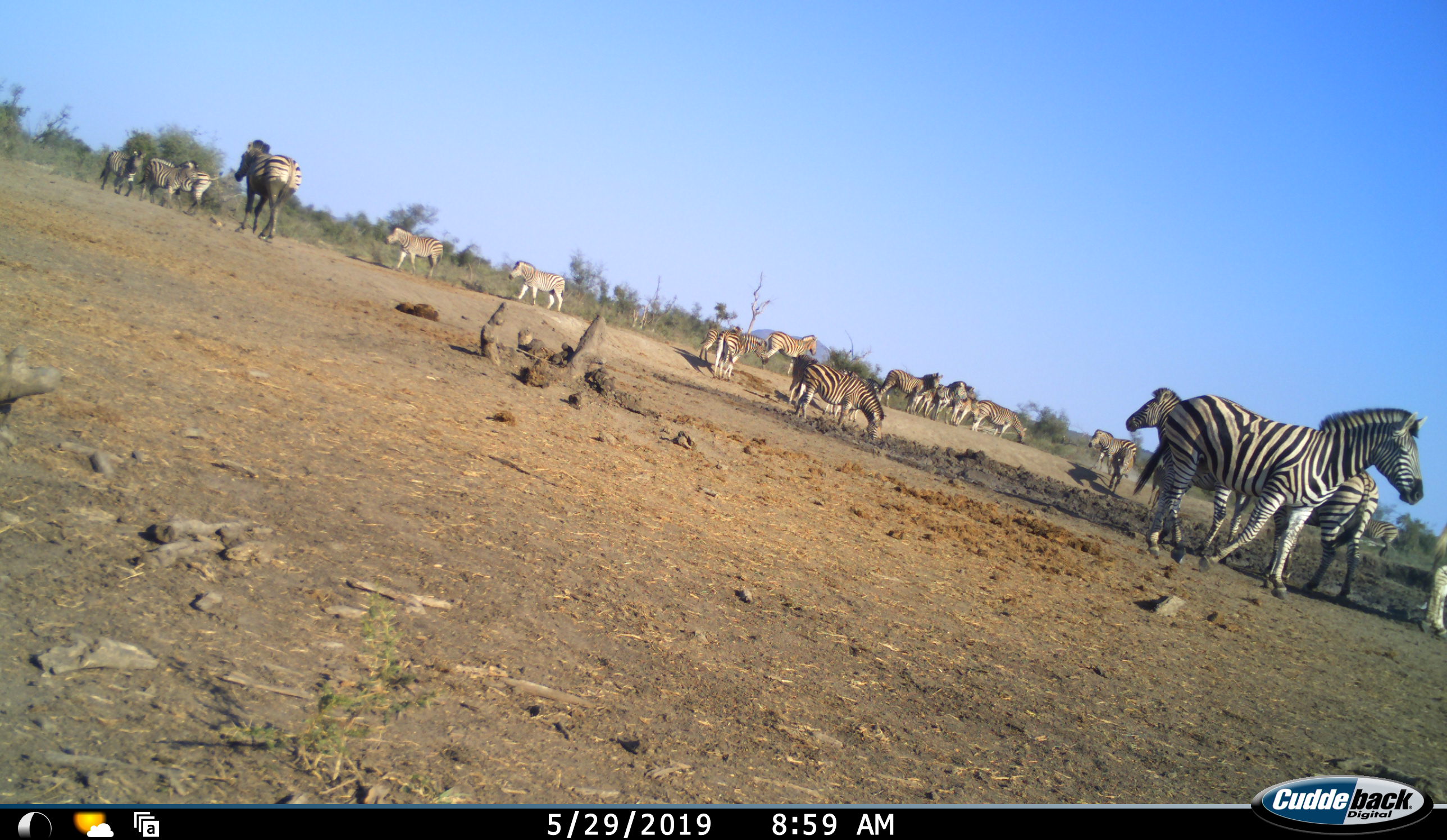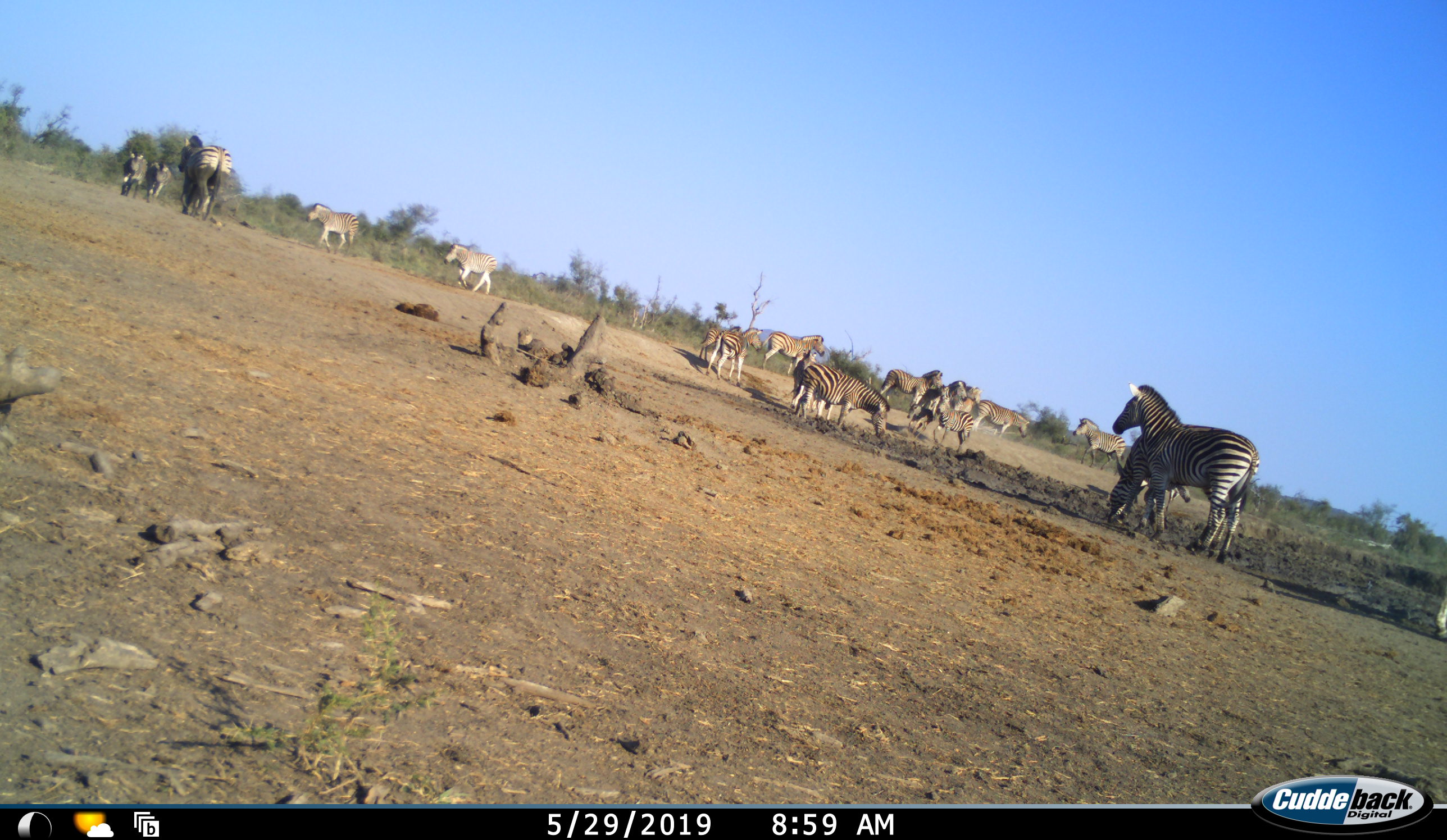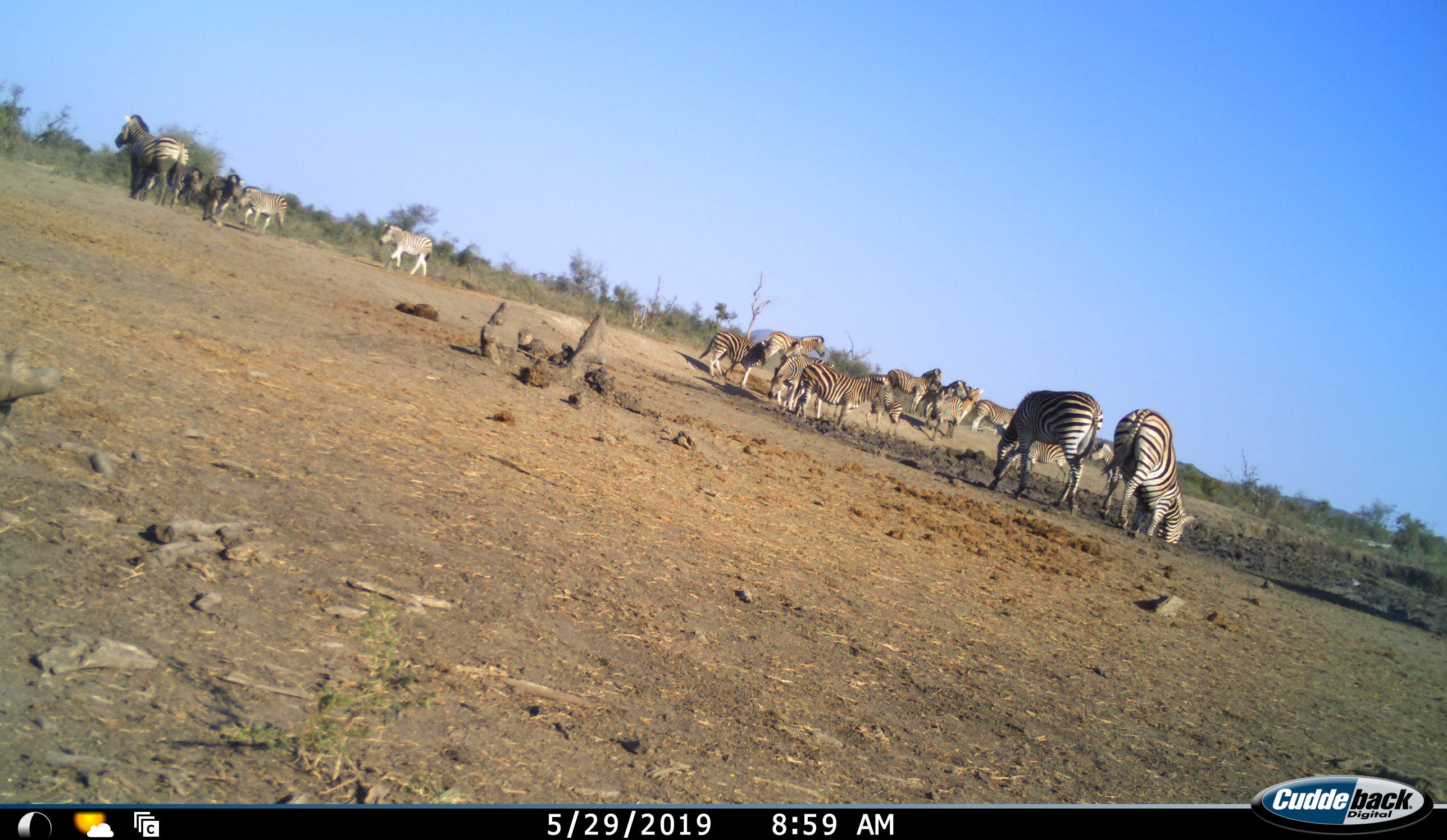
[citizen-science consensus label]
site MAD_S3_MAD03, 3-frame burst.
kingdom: Animalia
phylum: Chordata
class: Mammalia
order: Perissodactyla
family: Equidae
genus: Equus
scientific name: Equus quagga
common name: plains zebra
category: zebraplains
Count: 11-50.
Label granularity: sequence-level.